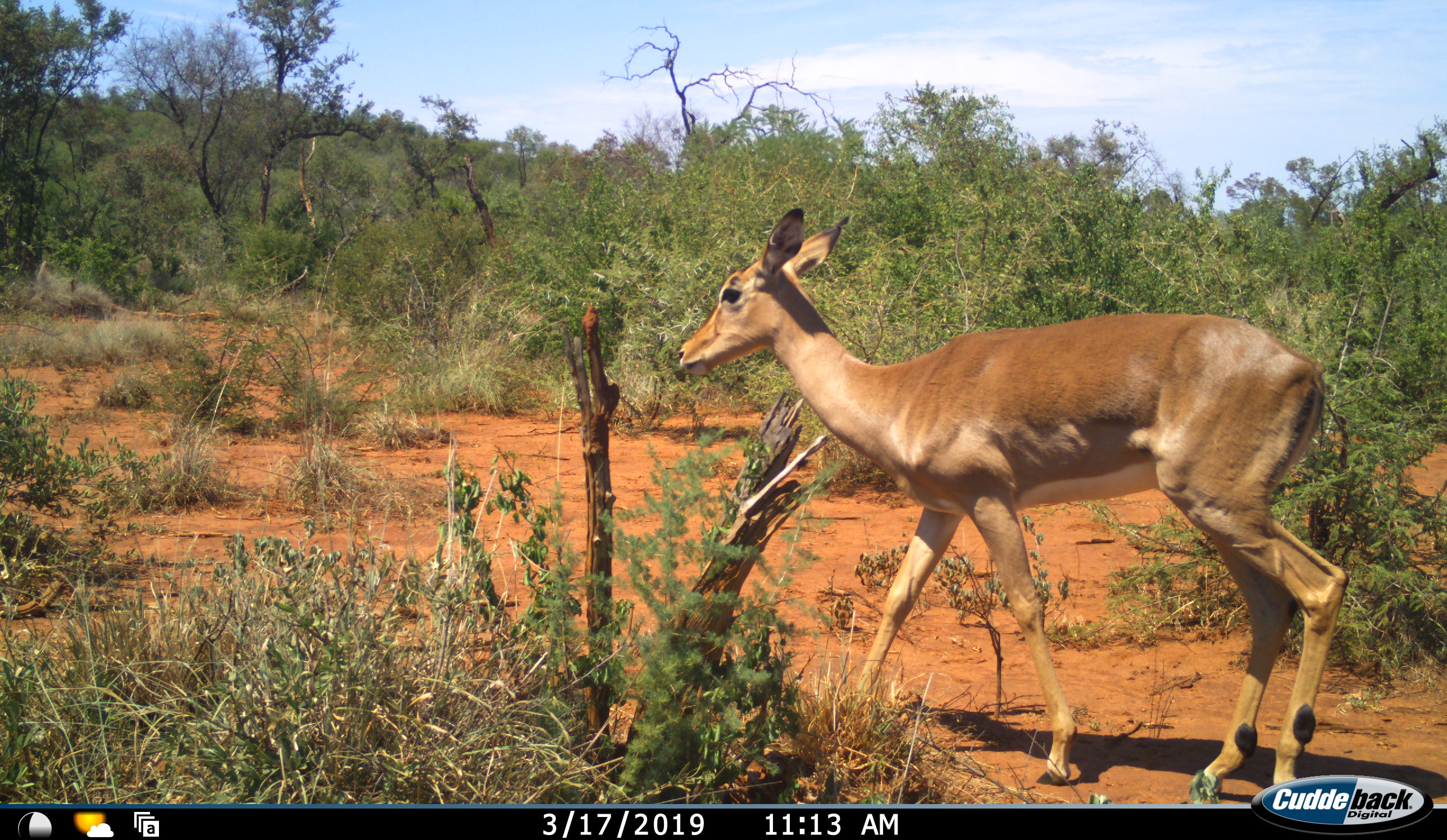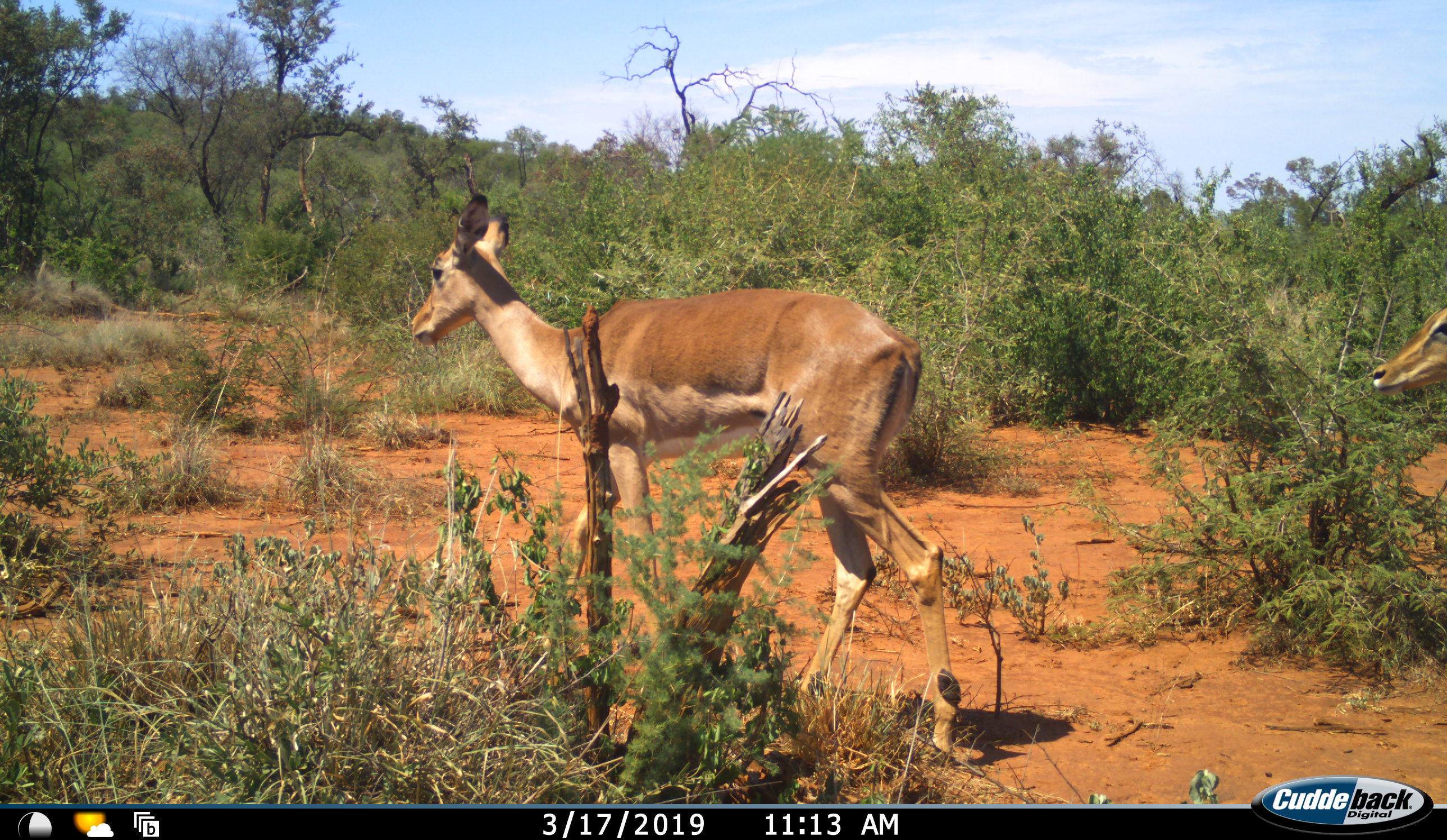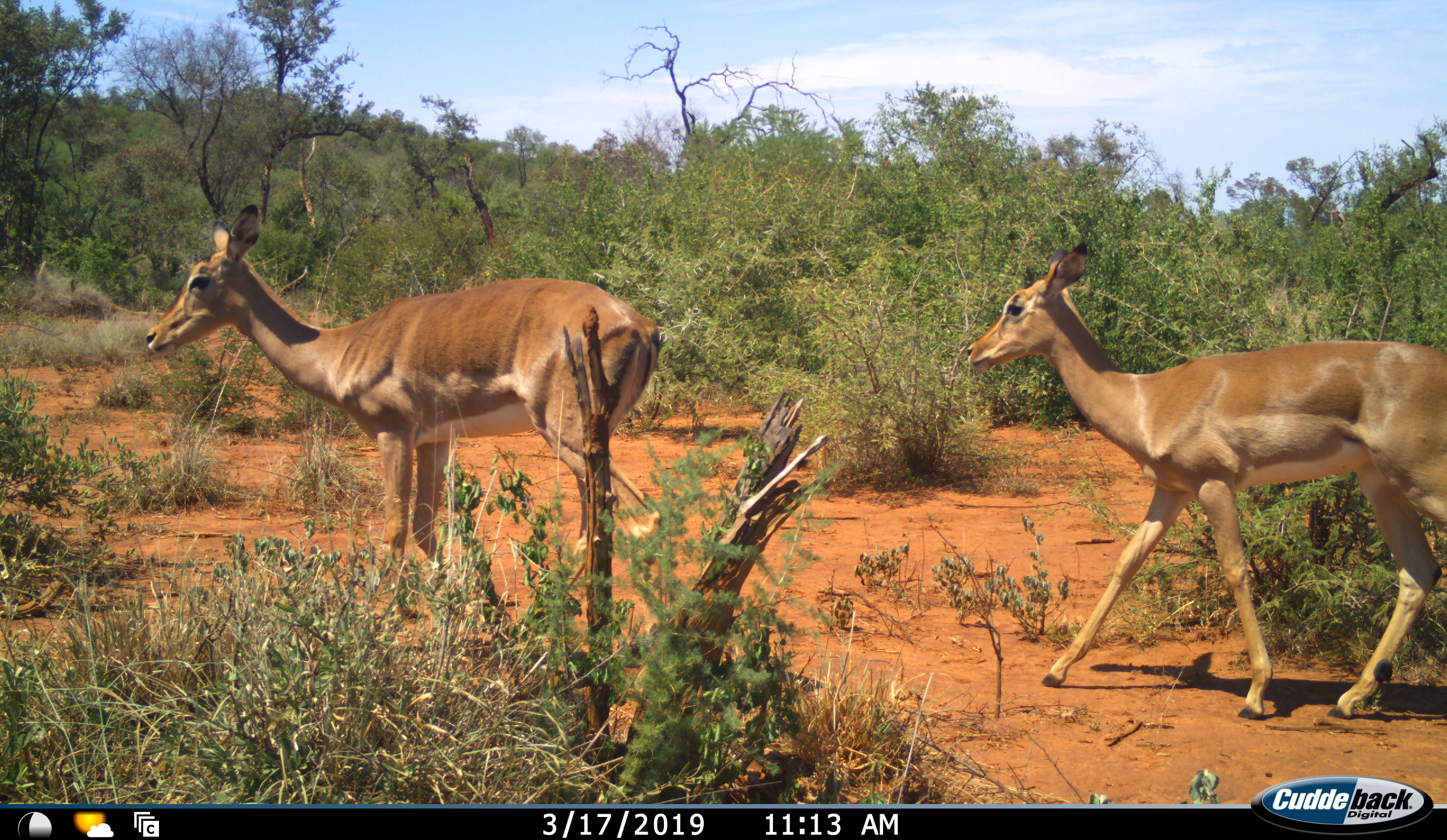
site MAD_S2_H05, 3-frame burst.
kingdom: Animalia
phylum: Chordata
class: Mammalia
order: Artiodactyla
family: Bovidae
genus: Aepyceros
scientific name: Aepyceros melampus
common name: impala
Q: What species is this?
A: Impala (Aepyceros melampus).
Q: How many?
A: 2.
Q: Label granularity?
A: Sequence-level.